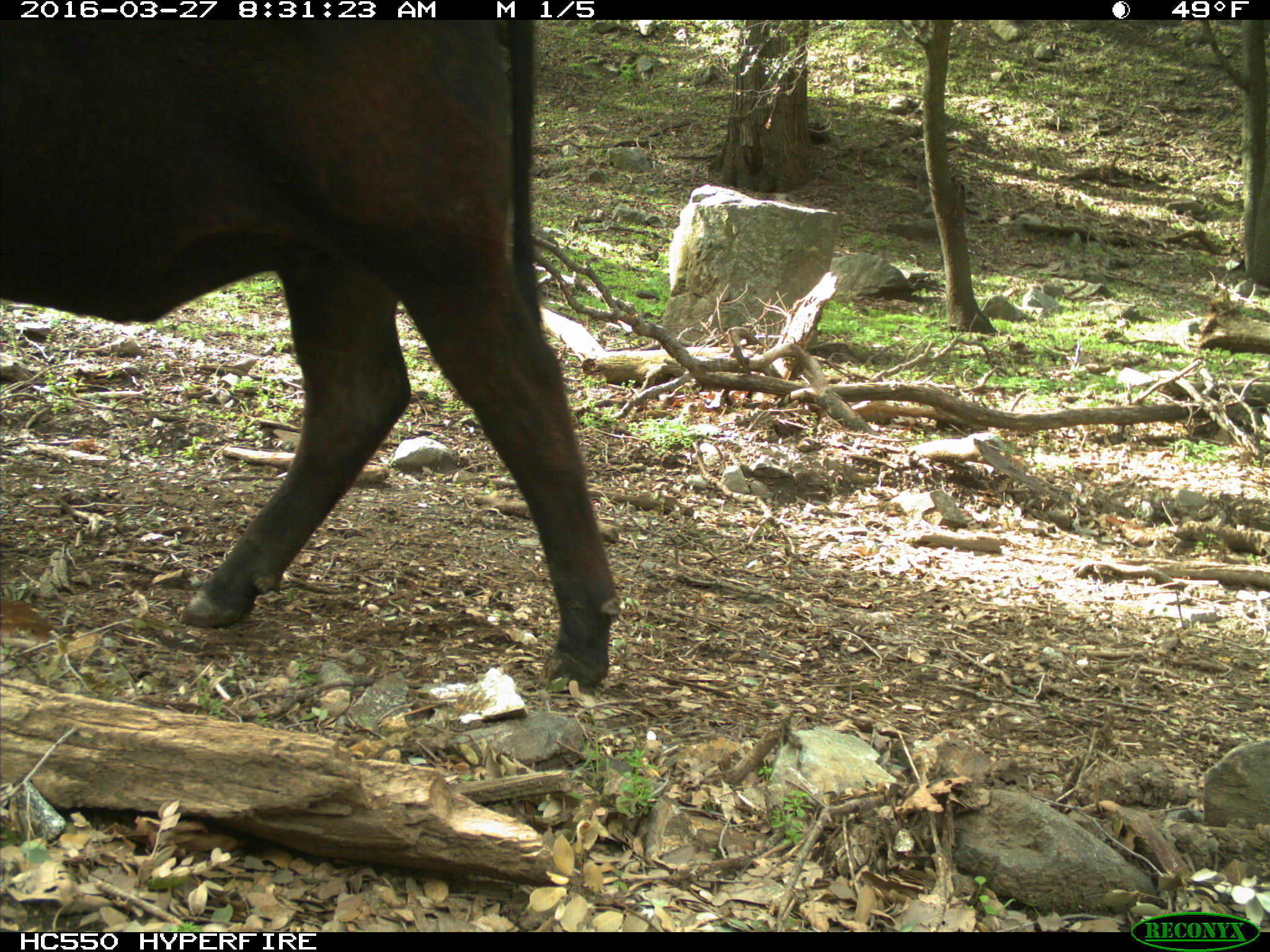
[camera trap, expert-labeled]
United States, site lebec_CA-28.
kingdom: Animalia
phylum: Chordata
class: Mammalia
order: Artiodactyla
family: Bovidae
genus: Bos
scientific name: Bos taurus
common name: domestic cow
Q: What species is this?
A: Bos taurus (domestic cow).